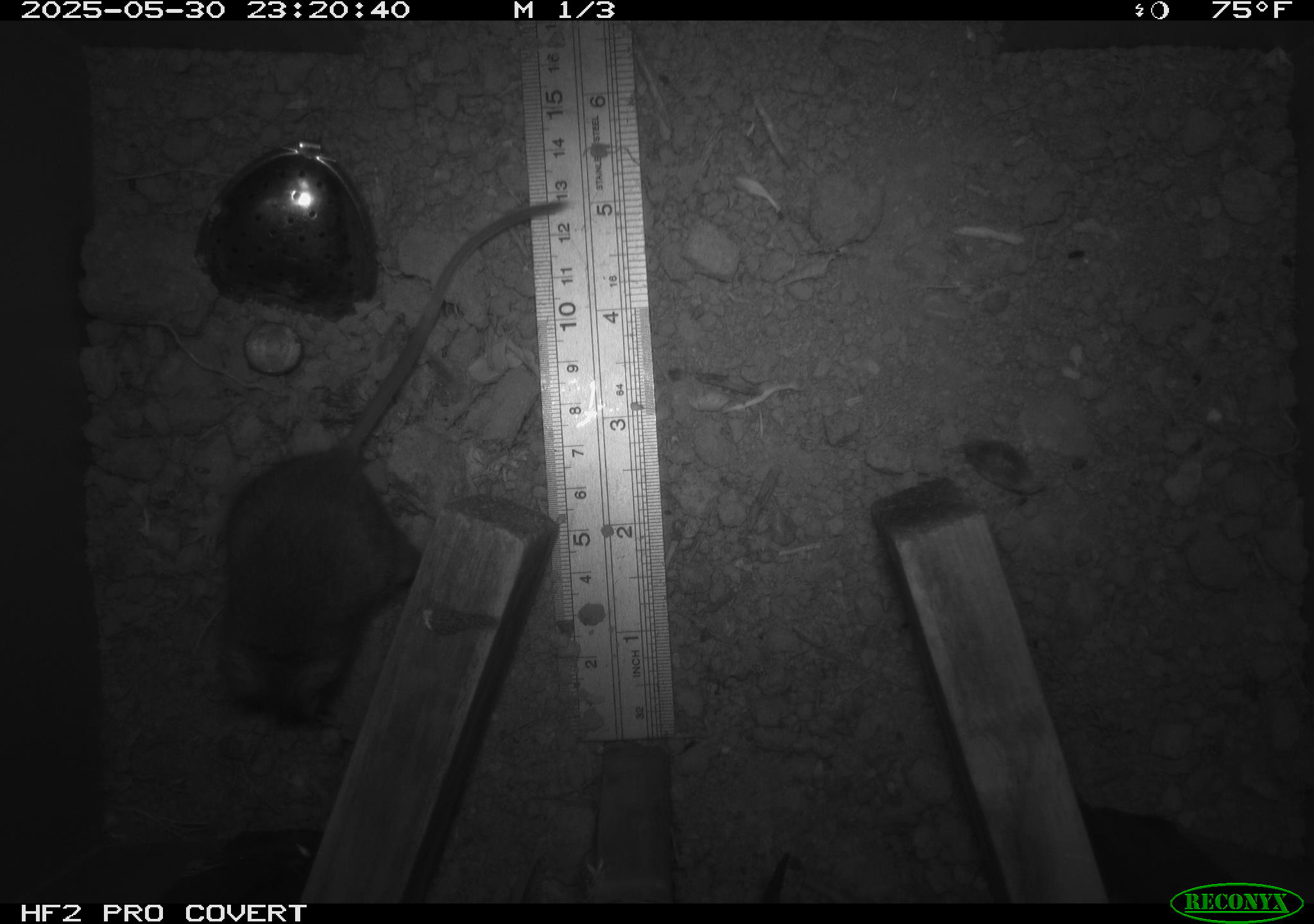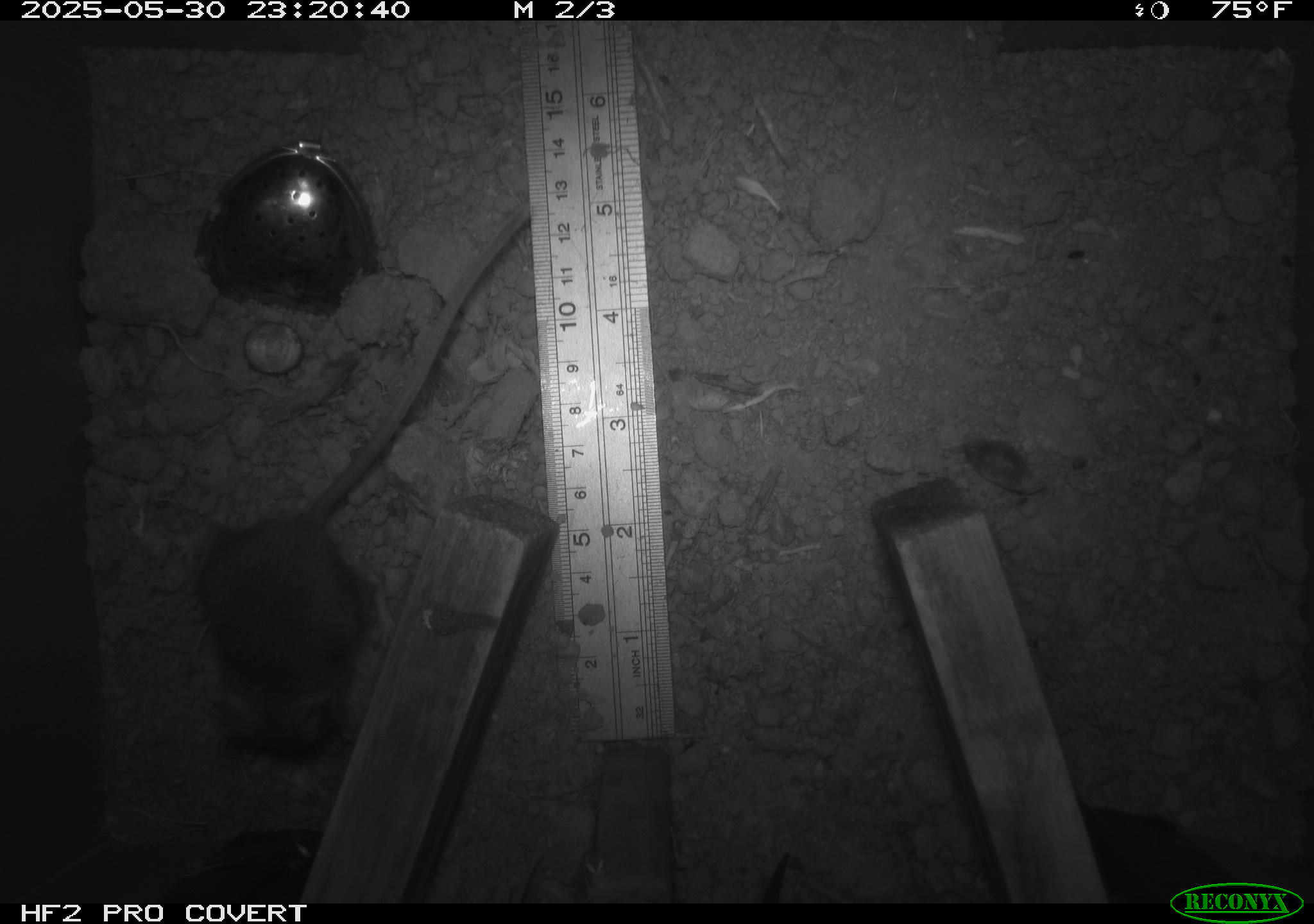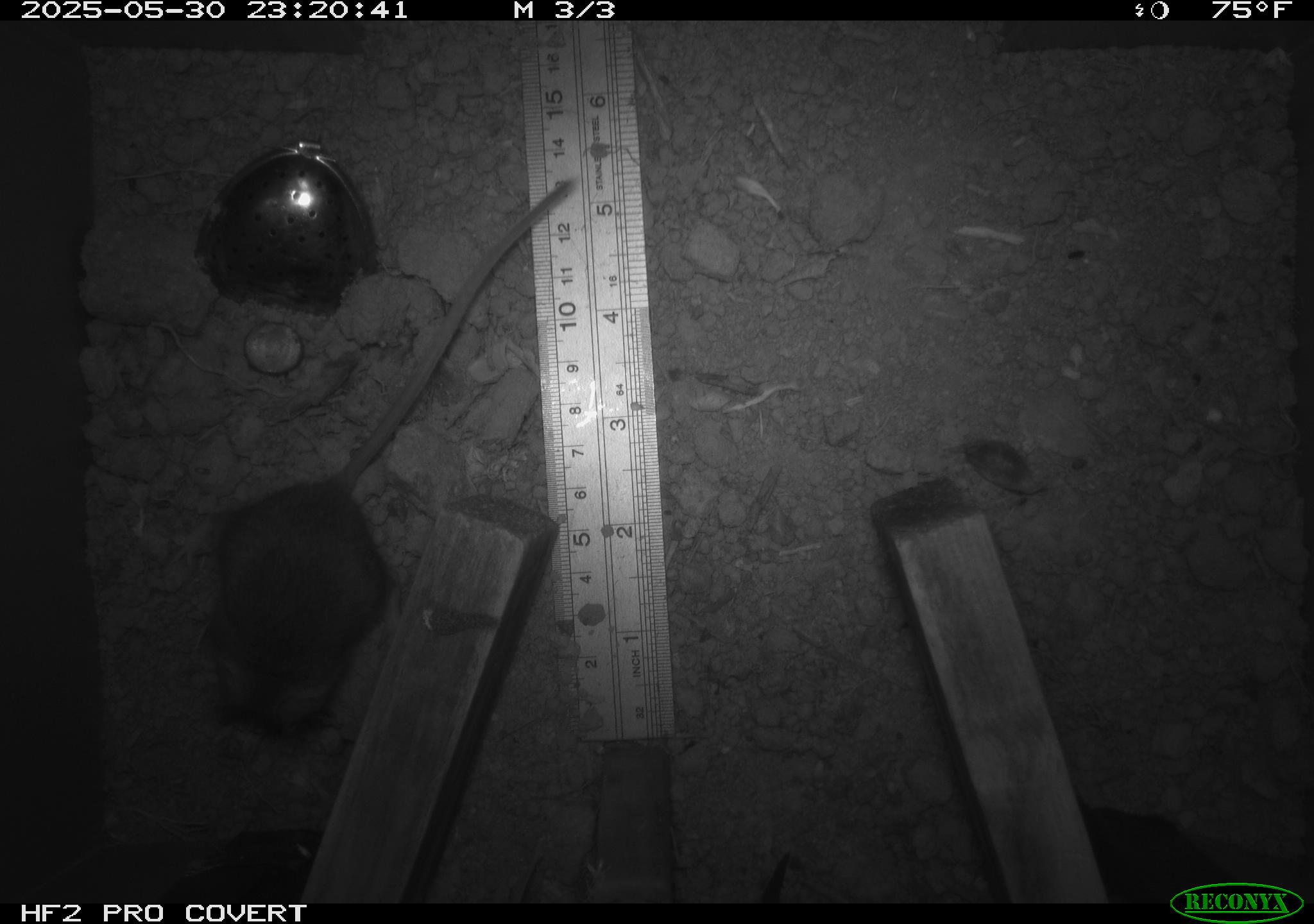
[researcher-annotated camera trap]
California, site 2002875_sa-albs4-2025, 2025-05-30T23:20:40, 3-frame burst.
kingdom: Animalia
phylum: Chordata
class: Mammalia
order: Rodentia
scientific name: Rodentia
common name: mouse species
Mouse species (Rodentia).